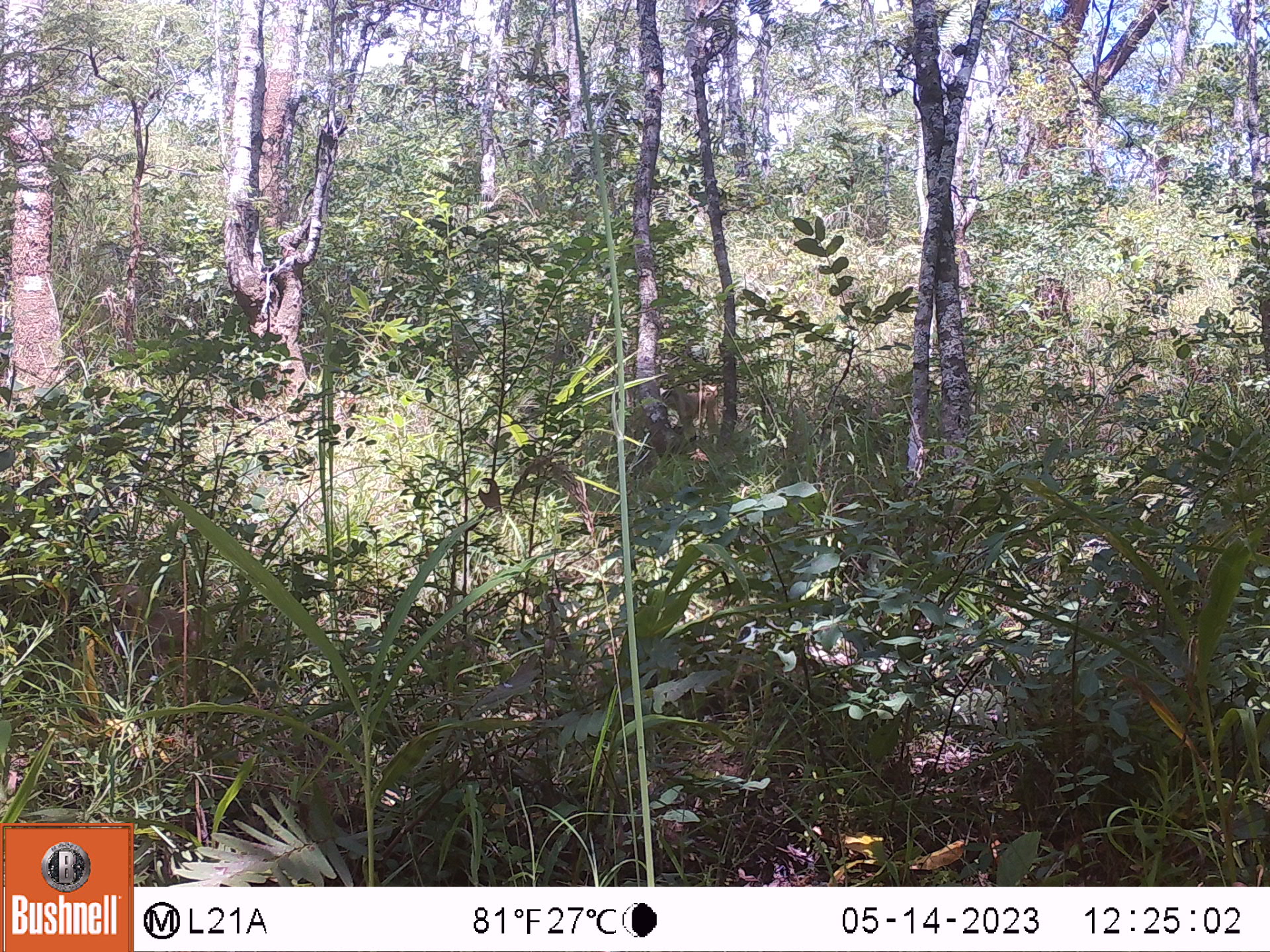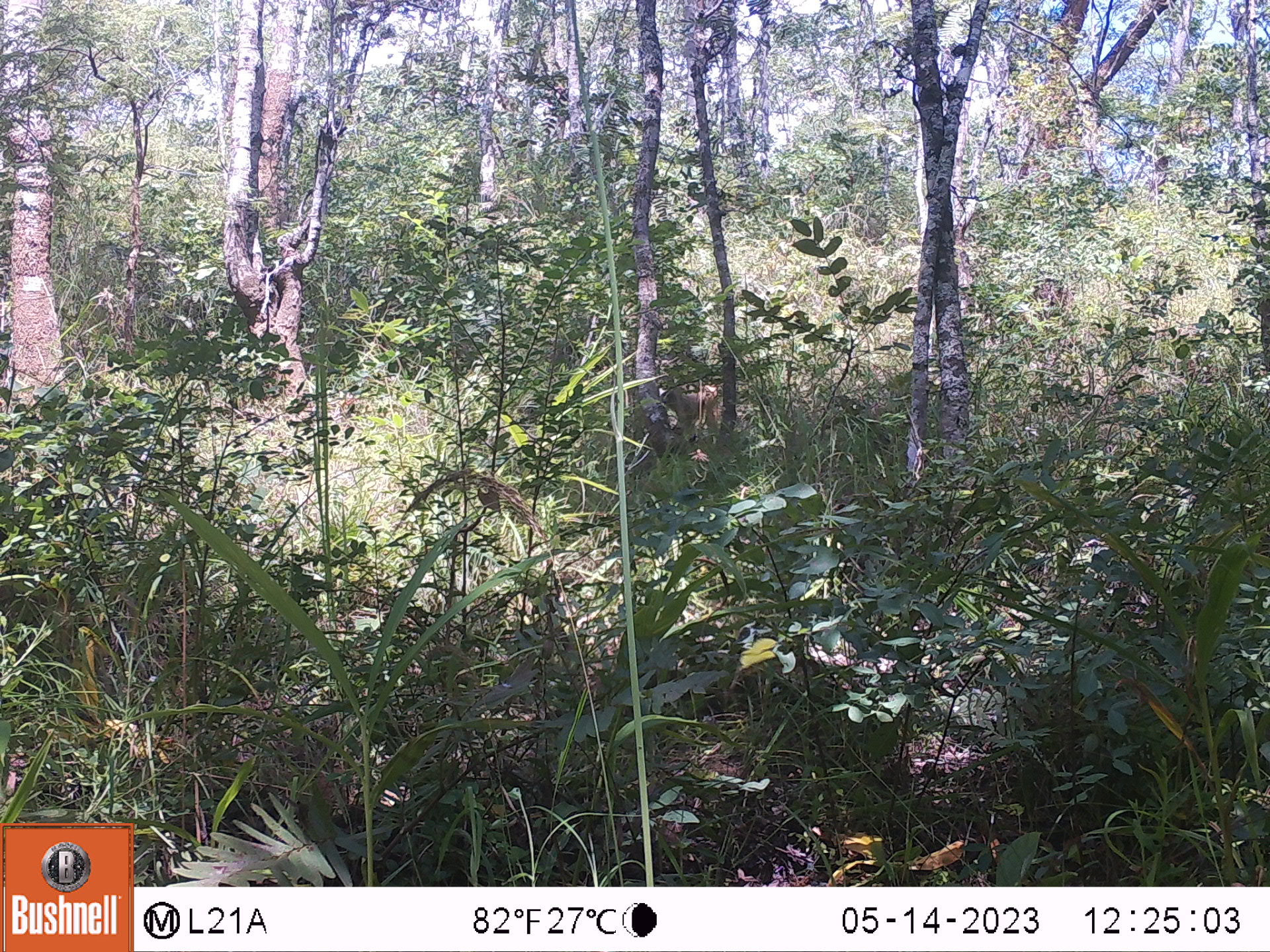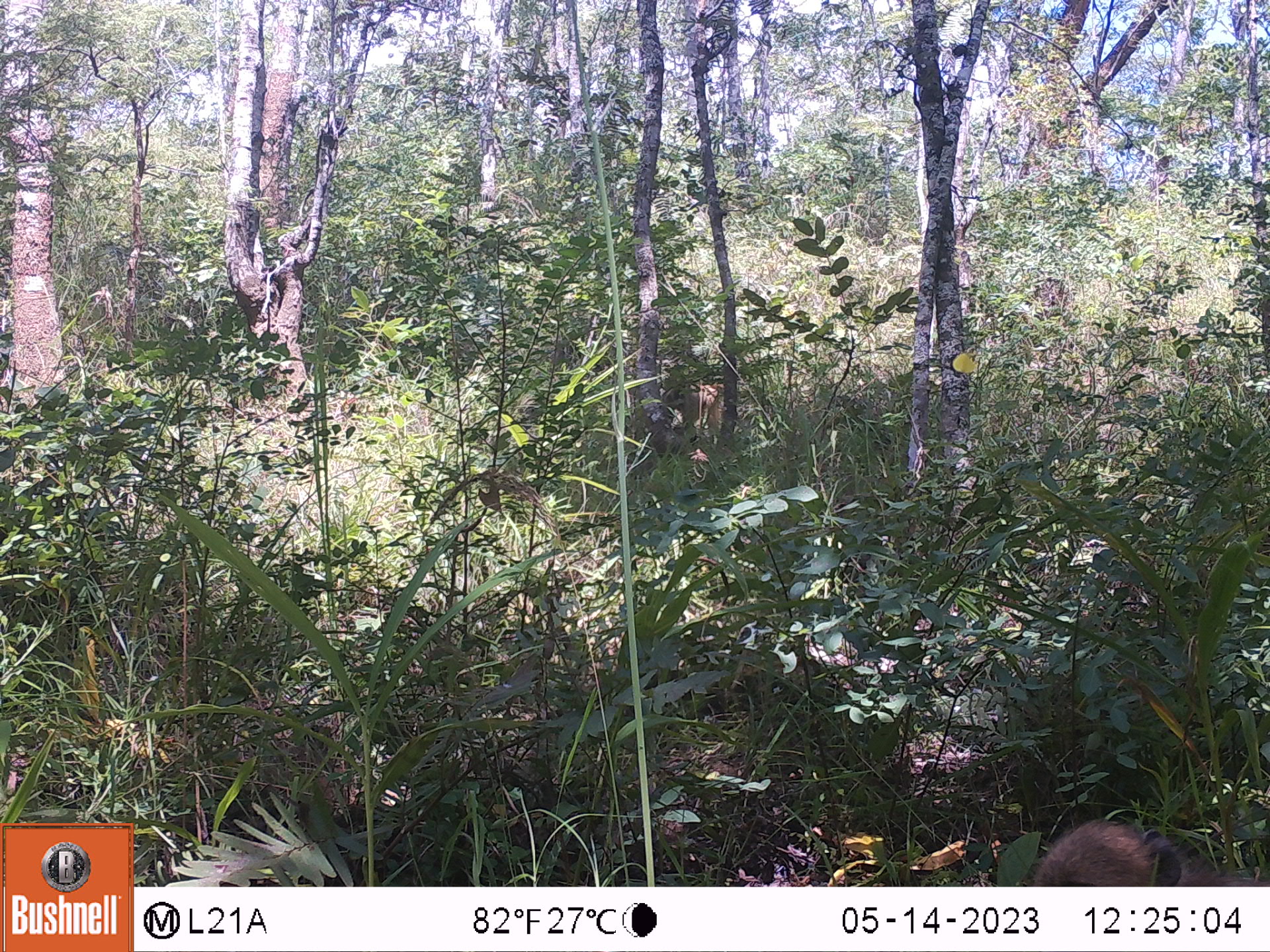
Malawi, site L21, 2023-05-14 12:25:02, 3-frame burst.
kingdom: Animalia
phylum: Chordata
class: Mammalia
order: Primates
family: Cercopithecidae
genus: Papio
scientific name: Papio cynocephalus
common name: yellow baboon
Yellow baboon (Papio cynocephalus), count 2.